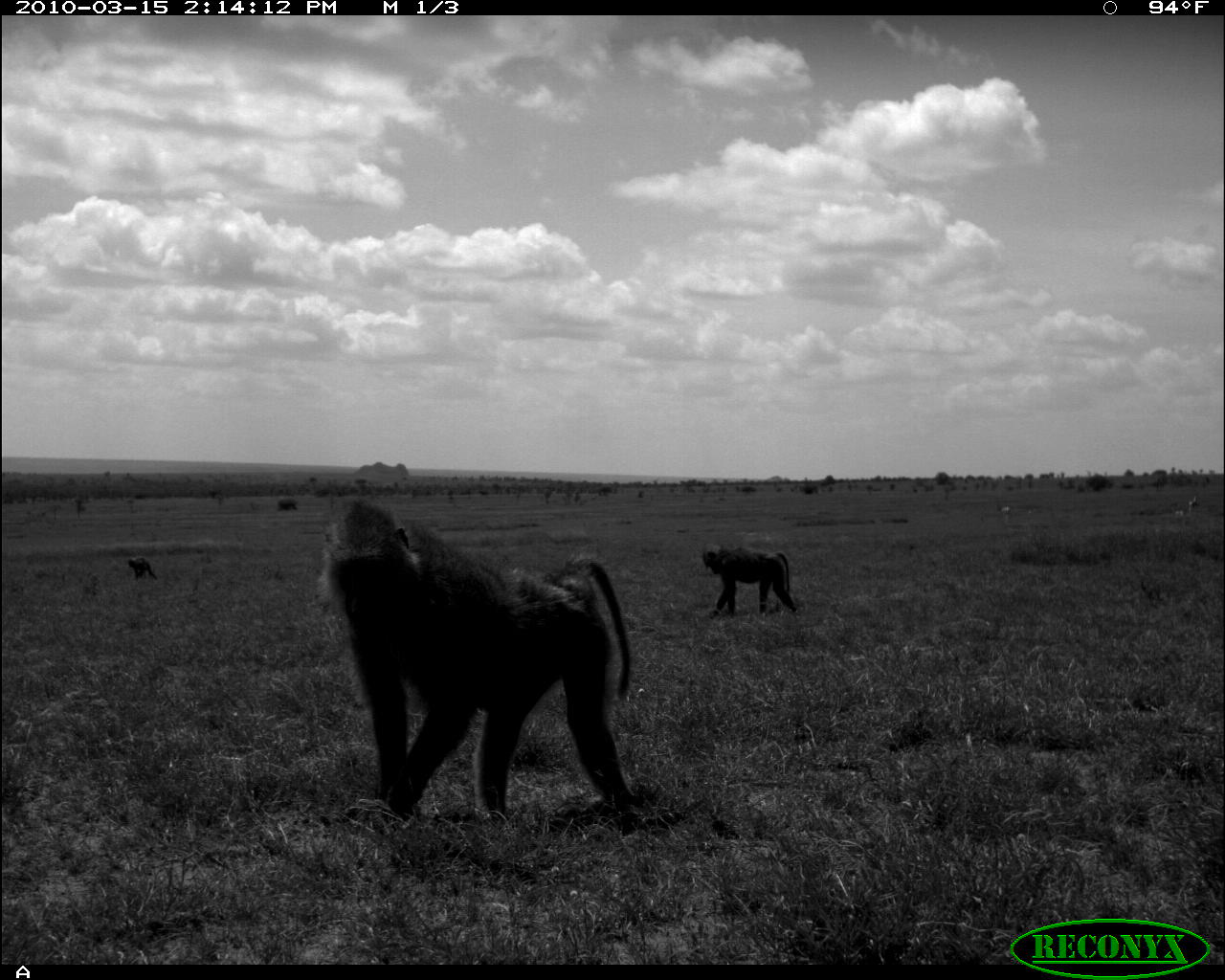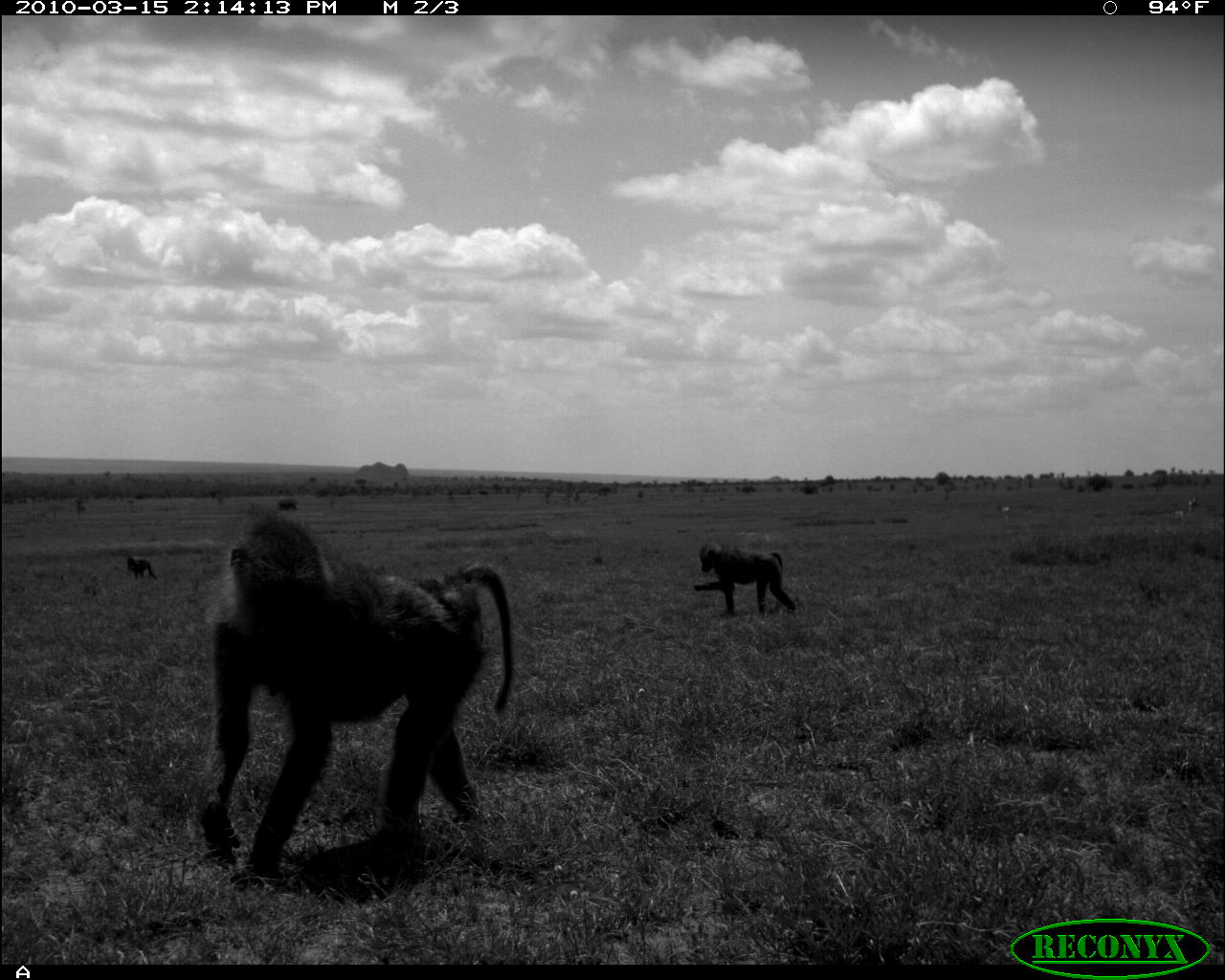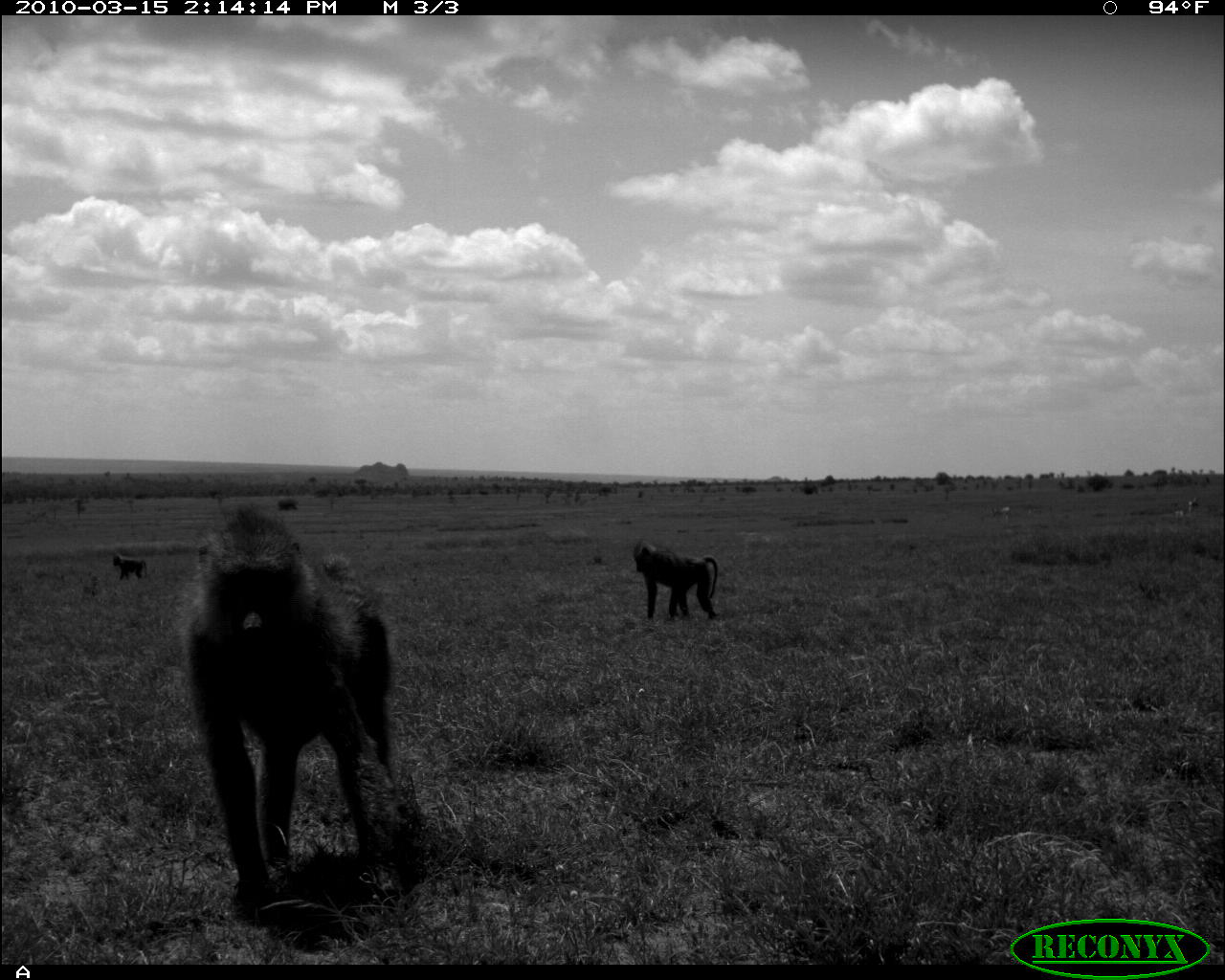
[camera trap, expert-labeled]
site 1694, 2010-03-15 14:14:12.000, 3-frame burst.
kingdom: Animalia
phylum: Chordata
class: Mammalia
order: Primates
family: Cercopithecidae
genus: Papio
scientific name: Papio anubis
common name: olive baboon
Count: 3.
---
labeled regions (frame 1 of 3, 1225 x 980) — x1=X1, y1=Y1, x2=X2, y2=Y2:
papio anubis: x1=316, y1=491, x2=638, y2=829; x1=700, y1=540, x2=802, y2=617; x1=126, y1=556, x2=159, y2=583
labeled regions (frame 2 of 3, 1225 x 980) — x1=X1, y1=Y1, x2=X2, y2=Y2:
papio anubis: x1=197, y1=501, x2=515, y2=895; x1=693, y1=540, x2=798, y2=618; x1=125, y1=554, x2=159, y2=582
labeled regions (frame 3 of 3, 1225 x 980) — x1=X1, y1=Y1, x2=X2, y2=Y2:
papio anubis: x1=184, y1=507, x2=402, y2=916; x1=632, y1=538, x2=720, y2=622; x1=110, y1=552, x2=148, y2=580